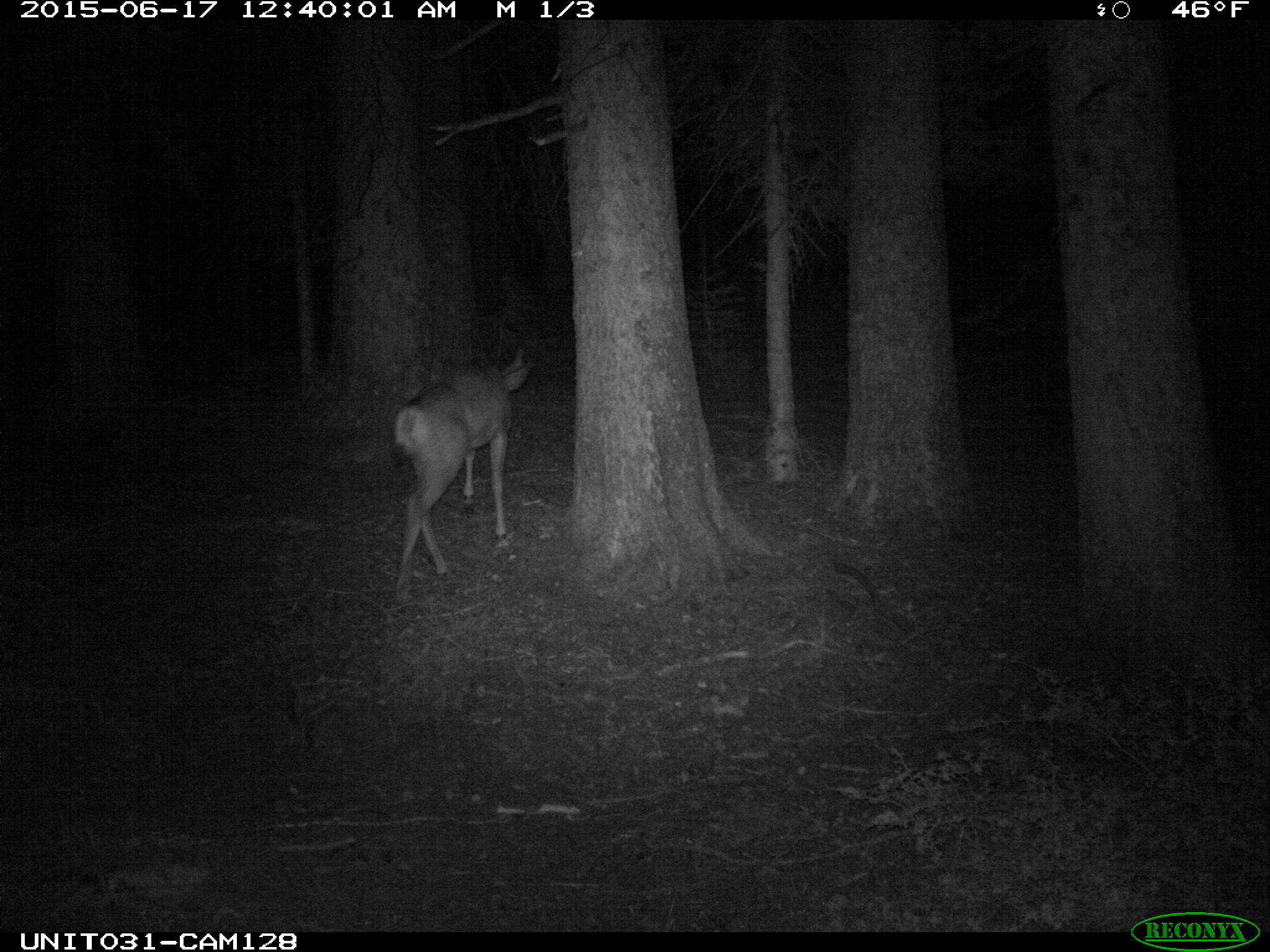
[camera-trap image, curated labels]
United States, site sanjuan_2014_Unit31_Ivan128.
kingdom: Animalia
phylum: Chordata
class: Mammalia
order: Artiodactyla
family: Cervidae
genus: Odocoileus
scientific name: Odocoileus hemionus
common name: mule deer